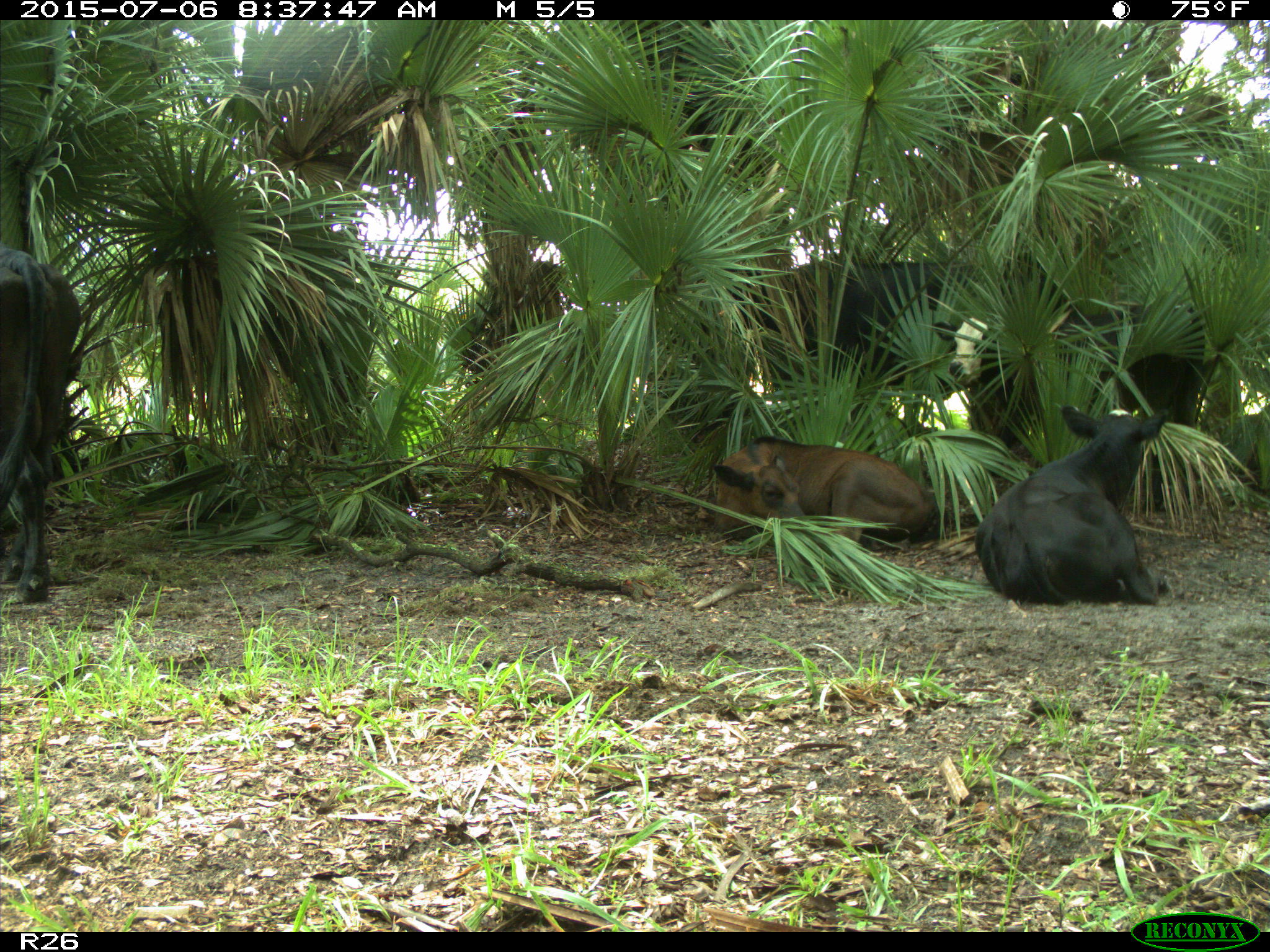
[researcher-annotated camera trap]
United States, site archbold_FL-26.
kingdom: Animalia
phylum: Chordata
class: Mammalia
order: Artiodactyla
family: Bovidae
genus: Bos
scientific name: Bos taurus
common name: domestic cow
Bos taurus (domestic cow).